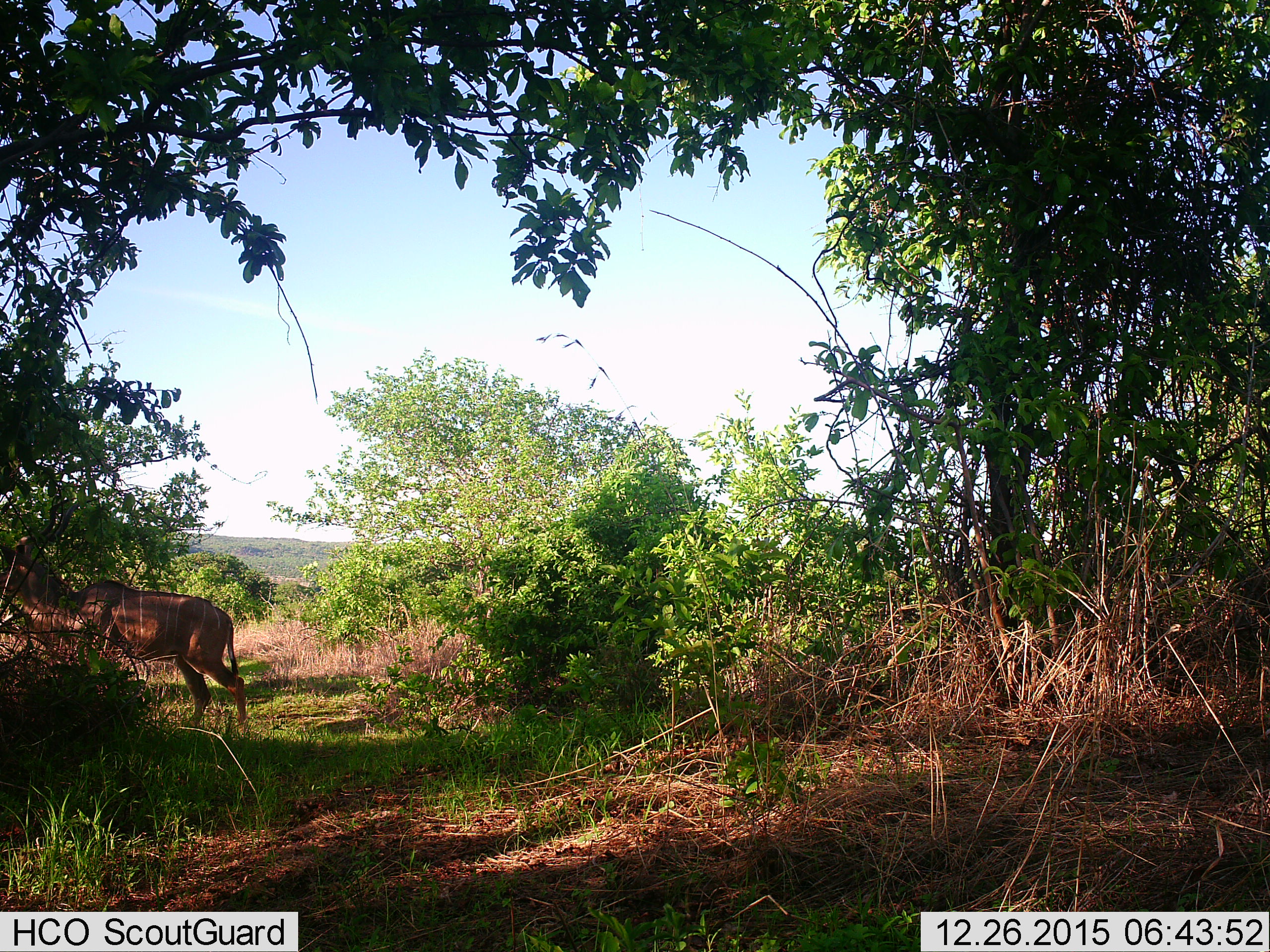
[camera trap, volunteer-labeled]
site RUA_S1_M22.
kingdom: Animalia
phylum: Chordata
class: Mammalia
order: Artiodactyla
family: Bovidae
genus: Tragelaphus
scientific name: Tragelaphus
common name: kudu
Kudu (Tragelaphus), count 1. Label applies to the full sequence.